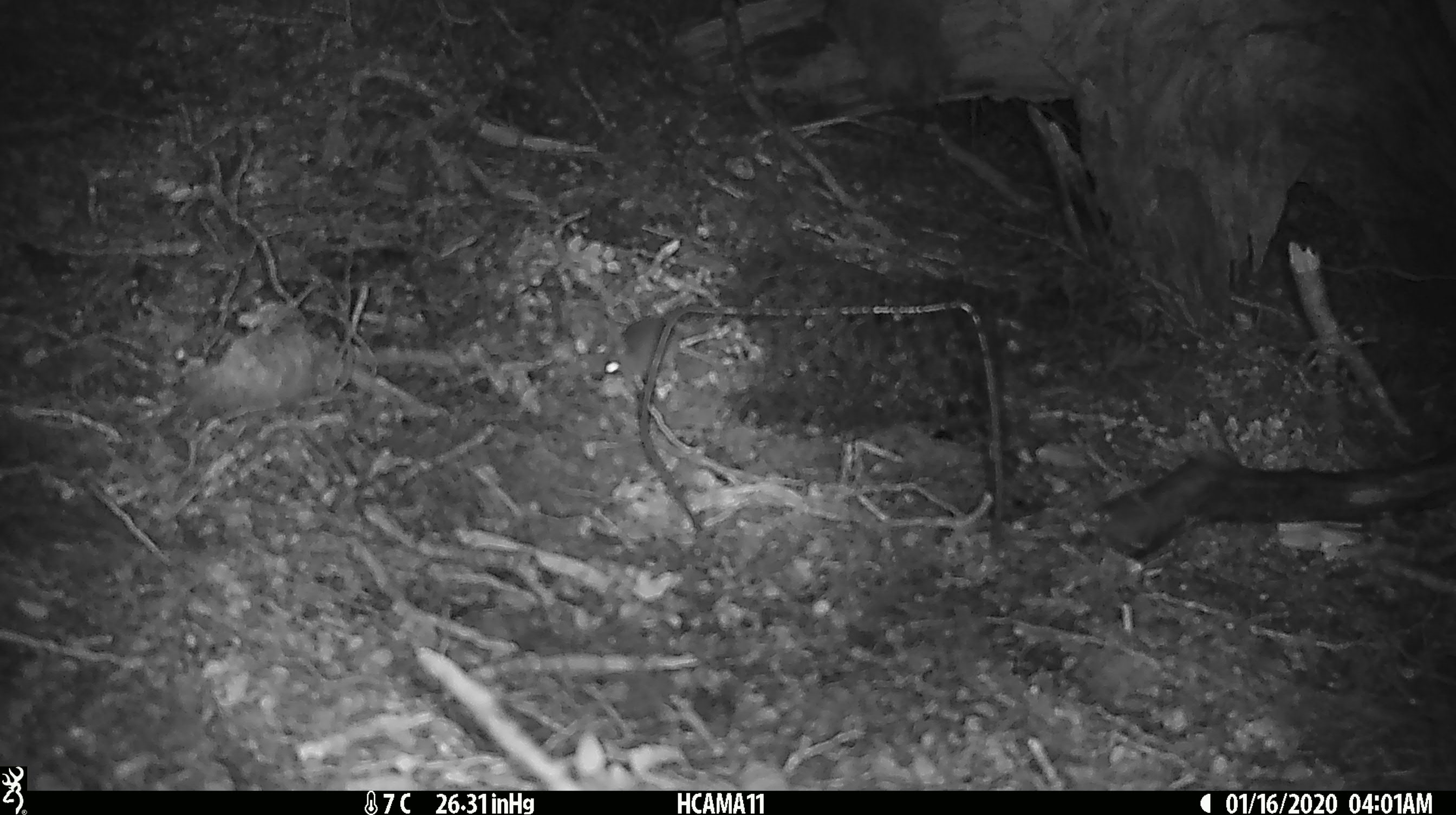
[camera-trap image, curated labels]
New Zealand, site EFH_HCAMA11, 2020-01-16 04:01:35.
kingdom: Animalia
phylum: Chordata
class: Mammalia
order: Rodentia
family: Muridae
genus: Mus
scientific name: Mus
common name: mouse